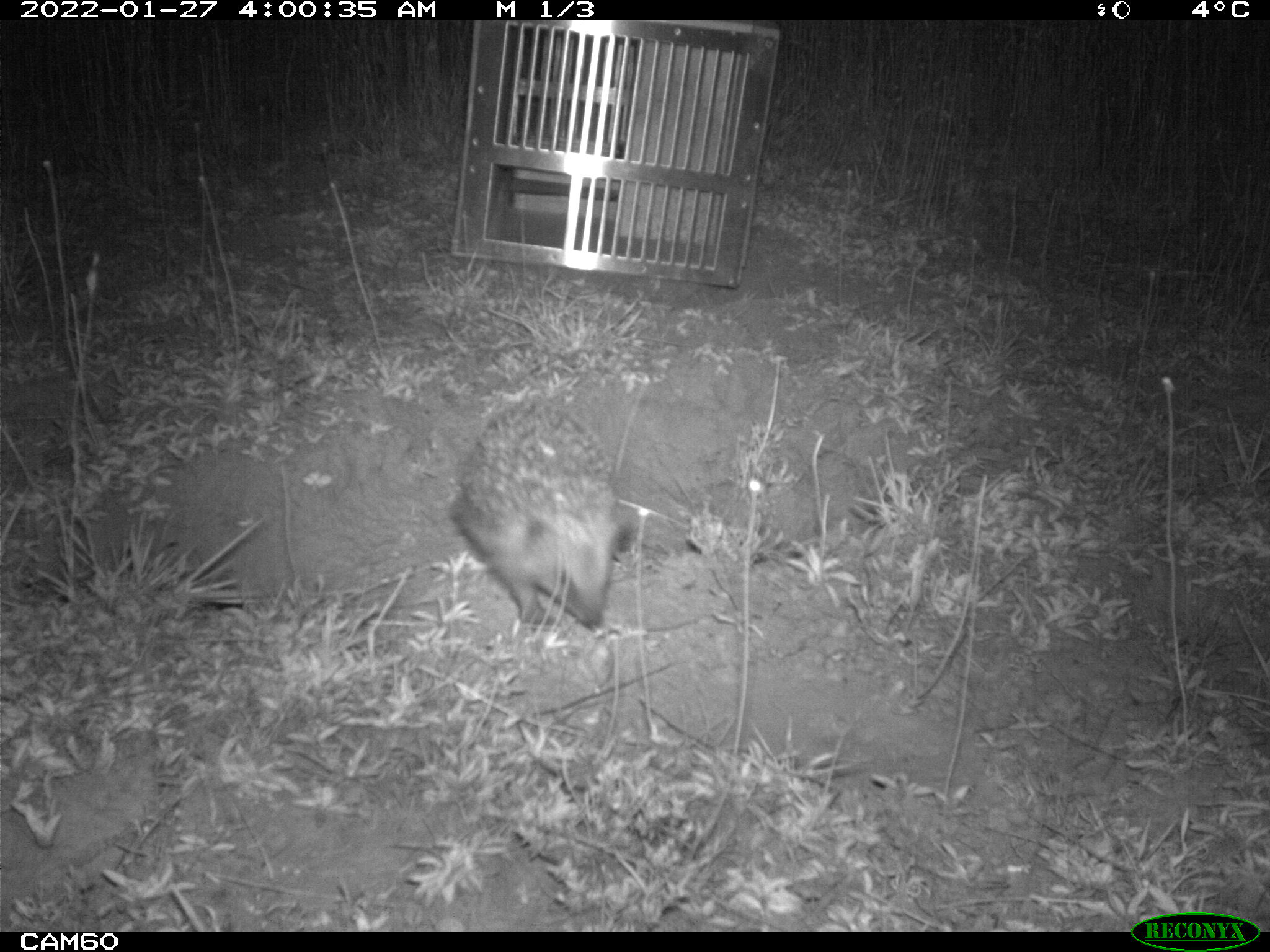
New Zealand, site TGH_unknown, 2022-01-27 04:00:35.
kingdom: Animalia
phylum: Chordata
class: Mammalia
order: Eulipotyphla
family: Erinaceidae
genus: Erinaceus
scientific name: Erinaceus europaeus europaeus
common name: european hedgehog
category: hedgehog